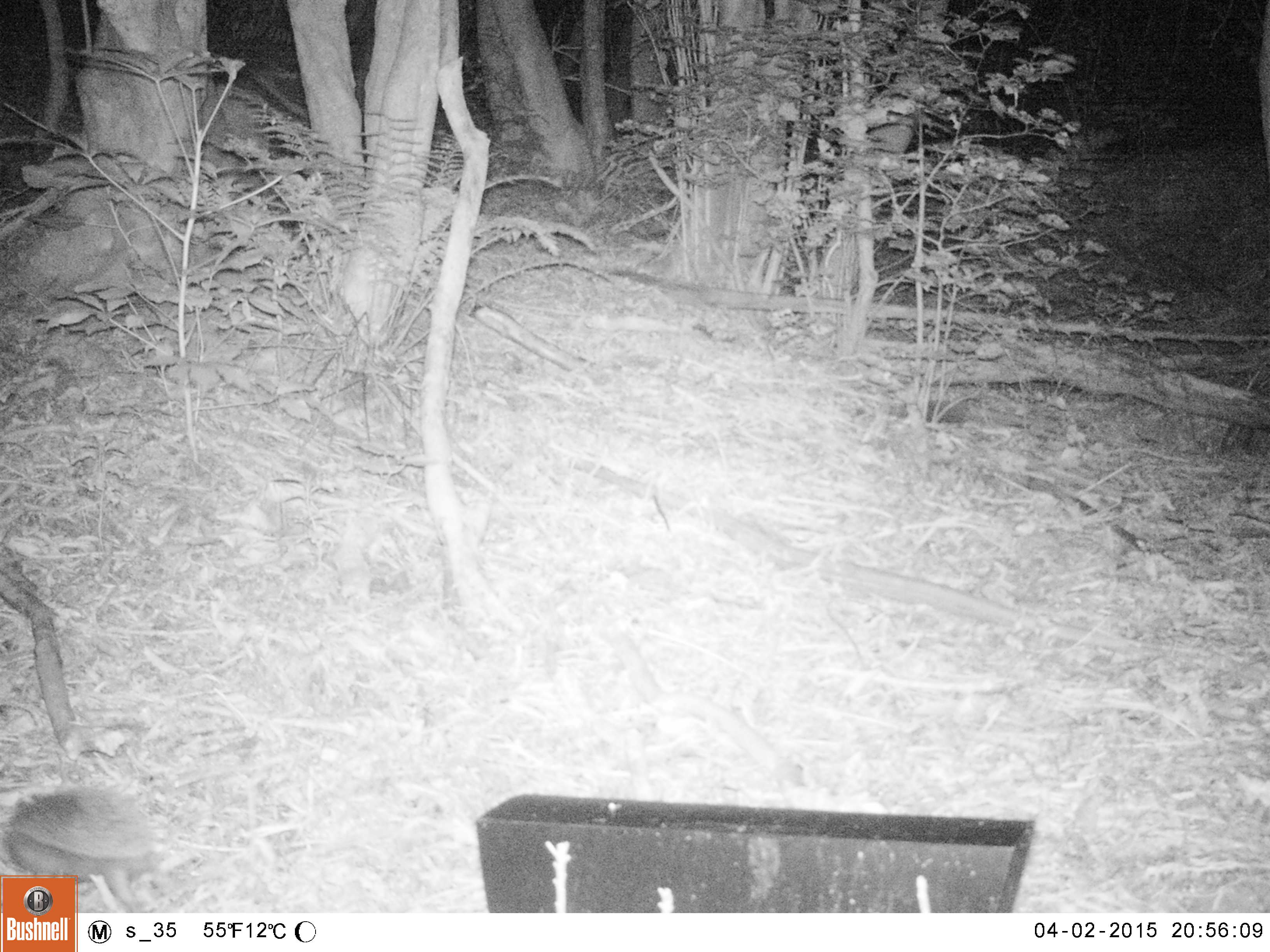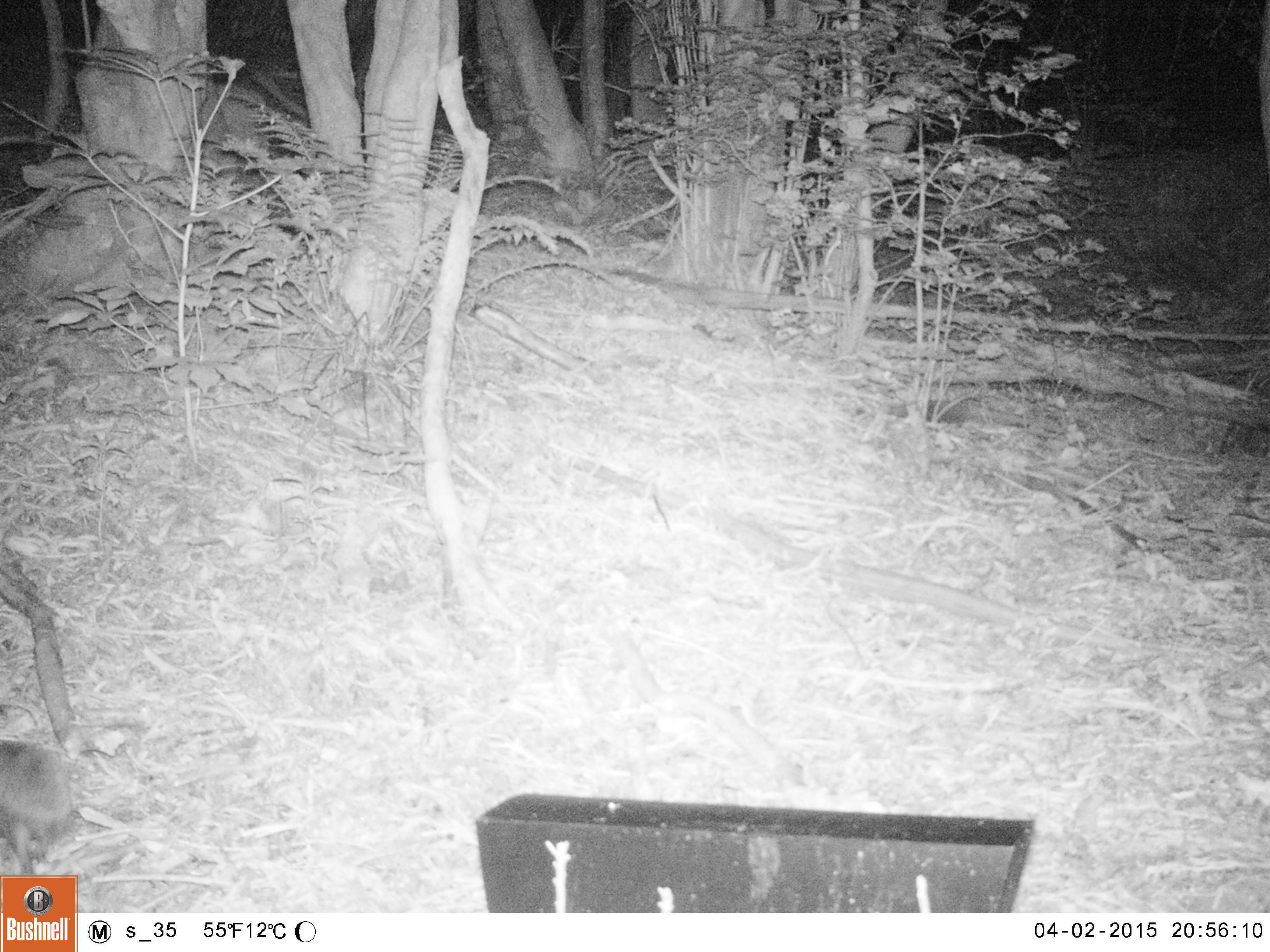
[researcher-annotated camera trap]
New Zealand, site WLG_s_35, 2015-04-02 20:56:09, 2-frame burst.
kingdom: Animalia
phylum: Chordata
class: Mammalia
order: Eulipotyphla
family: Erinaceidae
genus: Erinaceus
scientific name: Erinaceus europaeus europaeus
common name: european hedgehog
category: hedgehog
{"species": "hedgehog (european hedgehog) (Erinaceus europaeus europaeus)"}